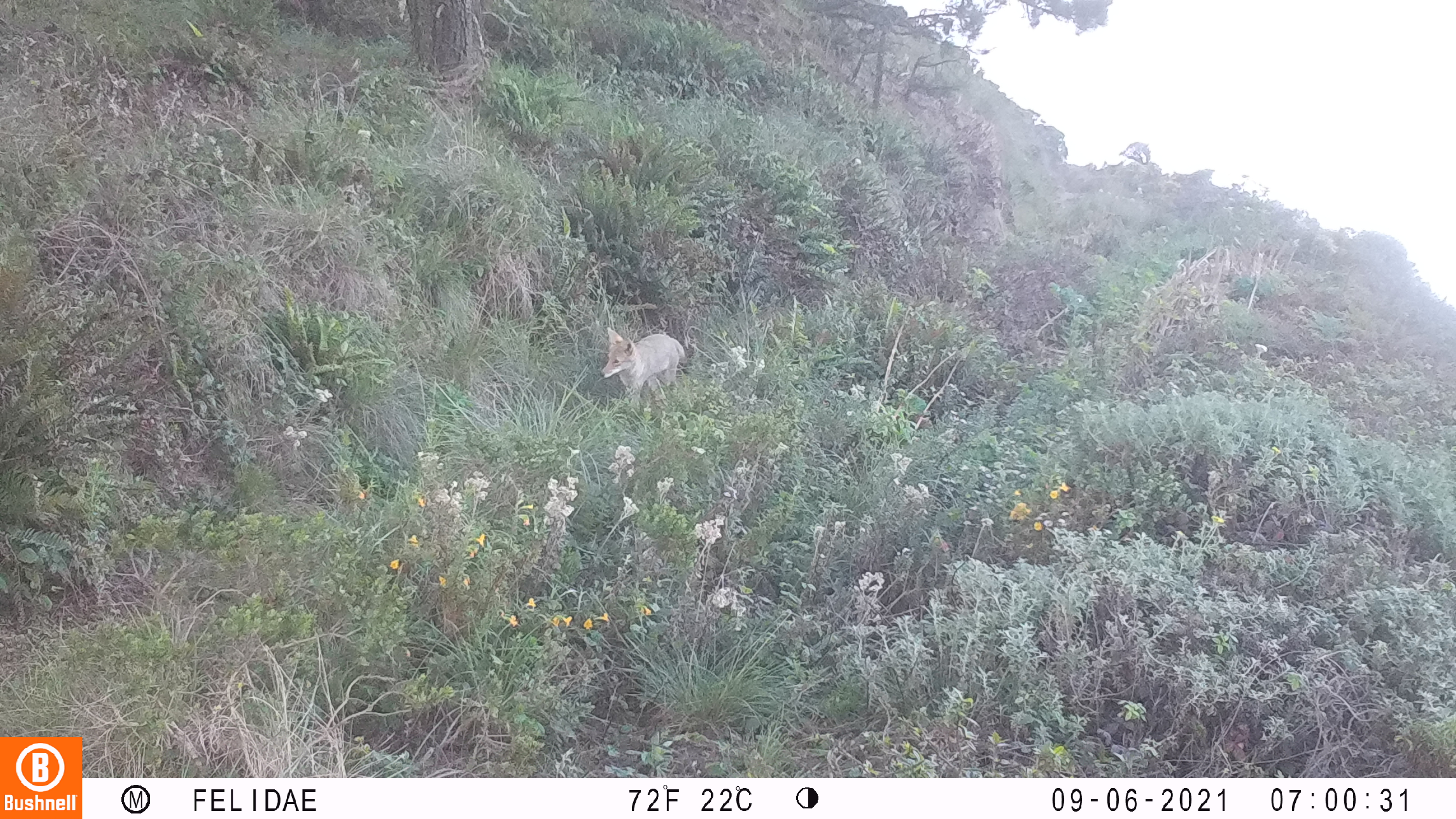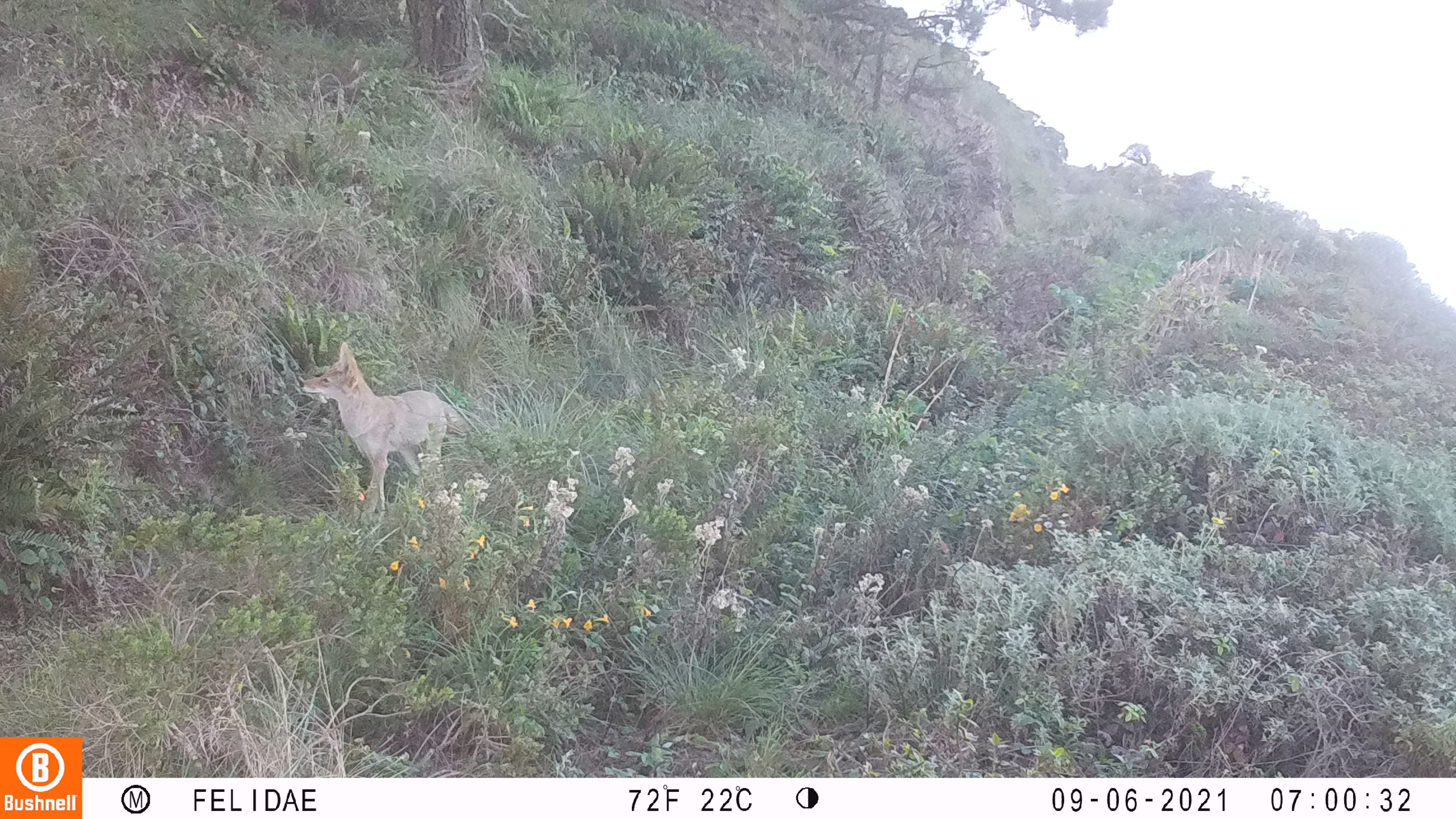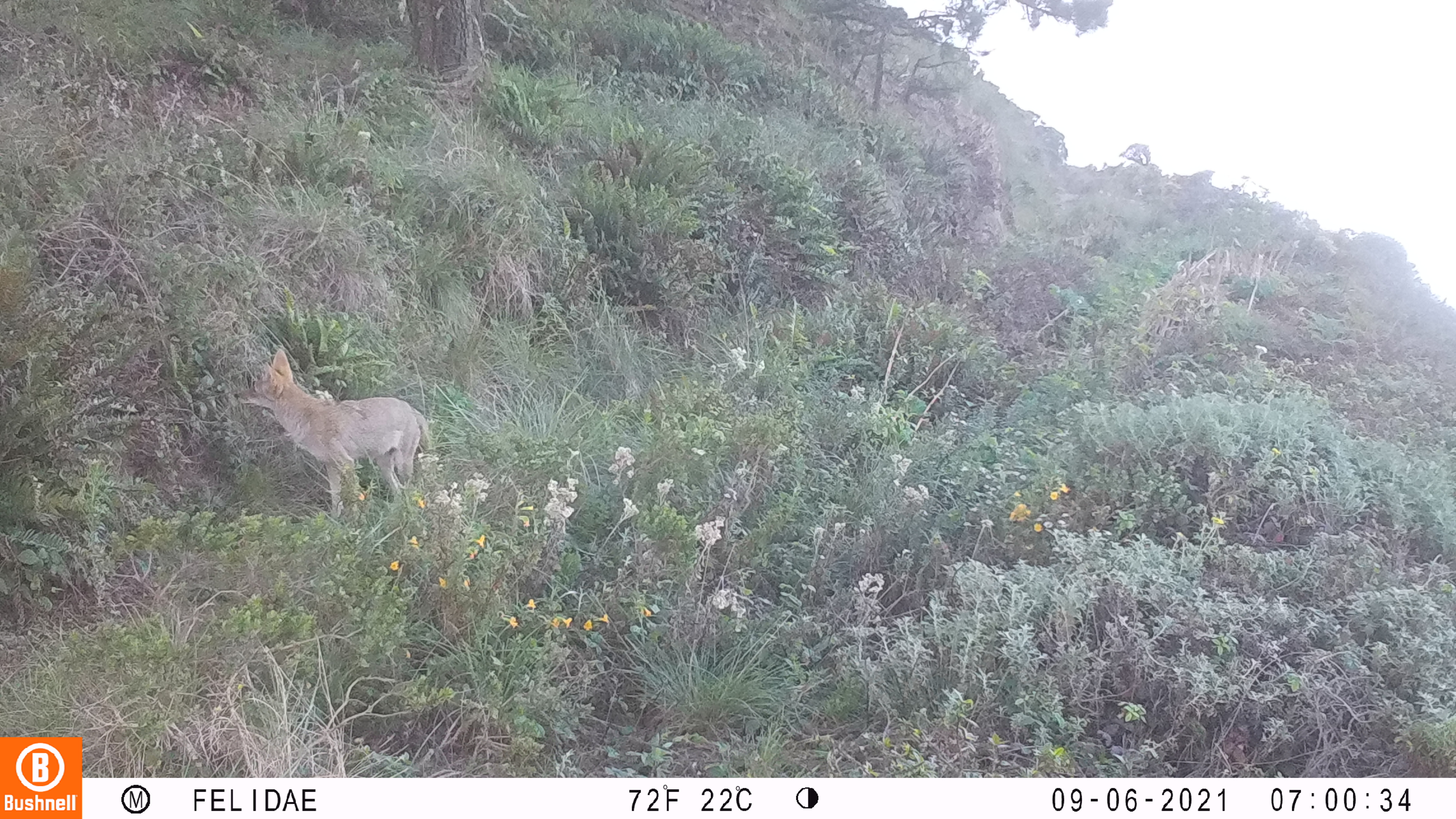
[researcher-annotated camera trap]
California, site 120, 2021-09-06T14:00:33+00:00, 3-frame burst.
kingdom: Animalia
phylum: Chordata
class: Mammalia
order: Carnivora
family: Canidae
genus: Canis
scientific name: Canis latrans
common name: coyote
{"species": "coyote (Canis latrans)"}